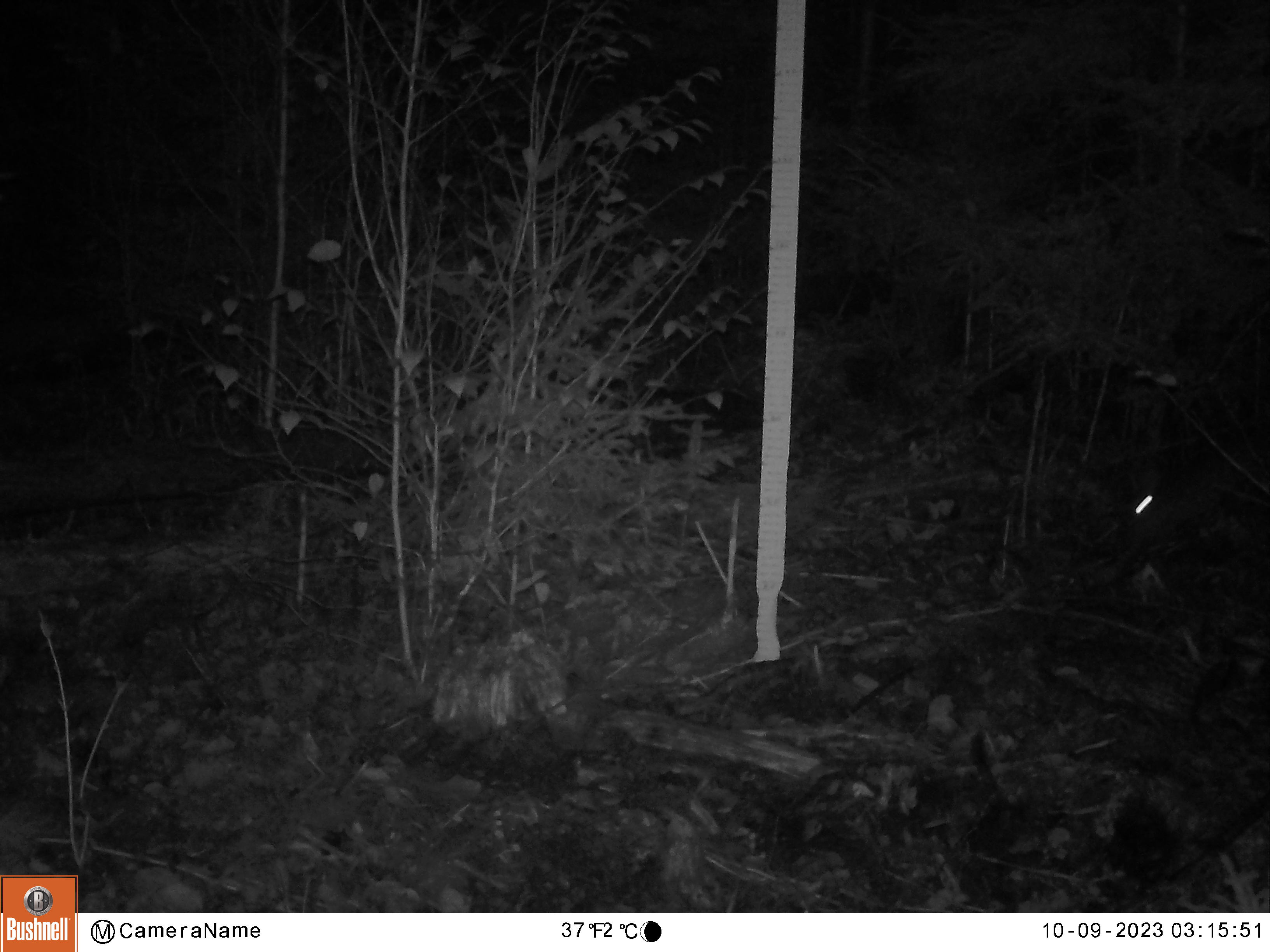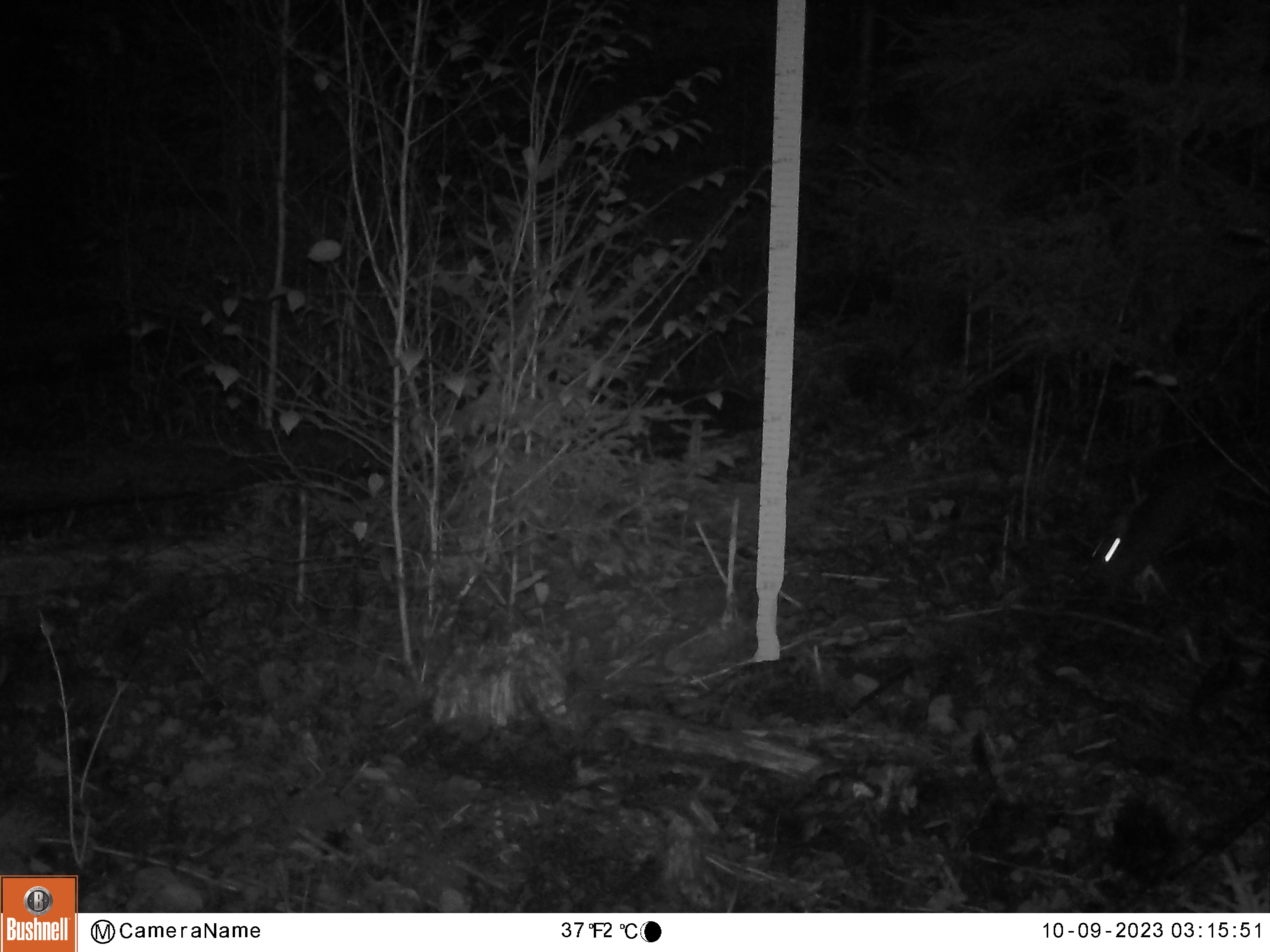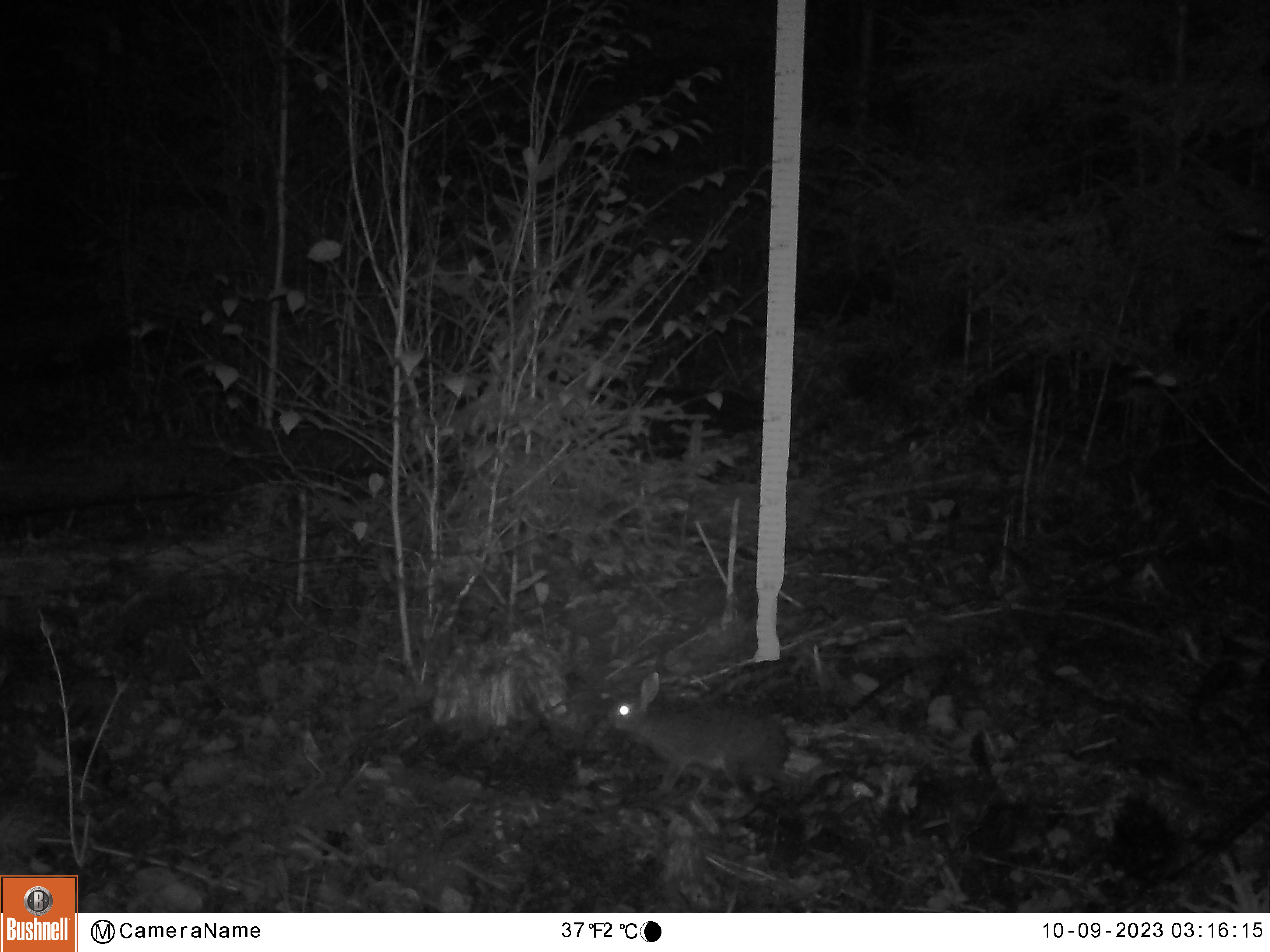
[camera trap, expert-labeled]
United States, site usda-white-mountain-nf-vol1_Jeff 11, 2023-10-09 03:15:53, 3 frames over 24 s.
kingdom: Animalia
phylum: Chordata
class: Mammalia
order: Lagomorpha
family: Leporidae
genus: Lepus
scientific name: Lepus americanus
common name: snowshoe hare